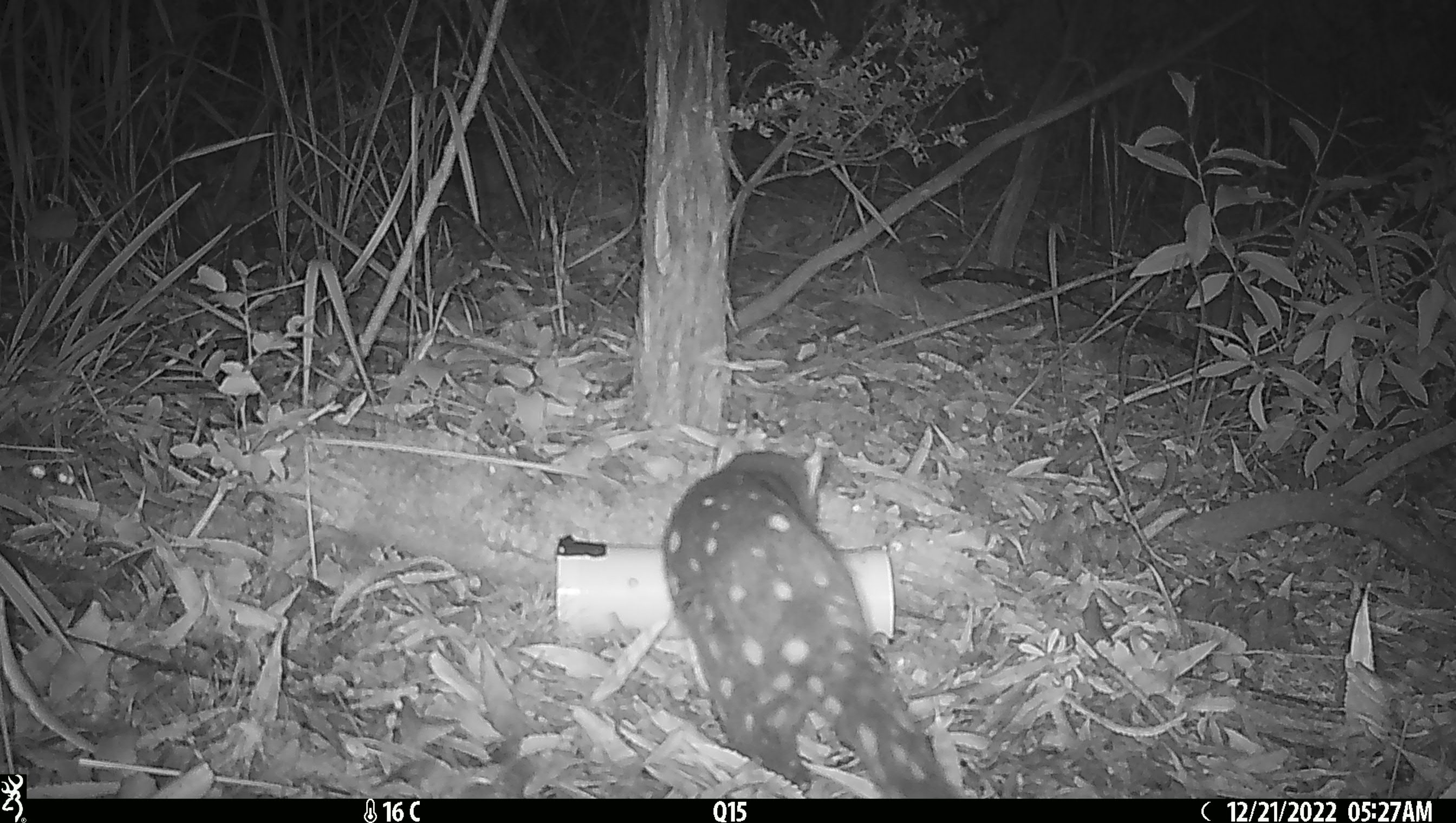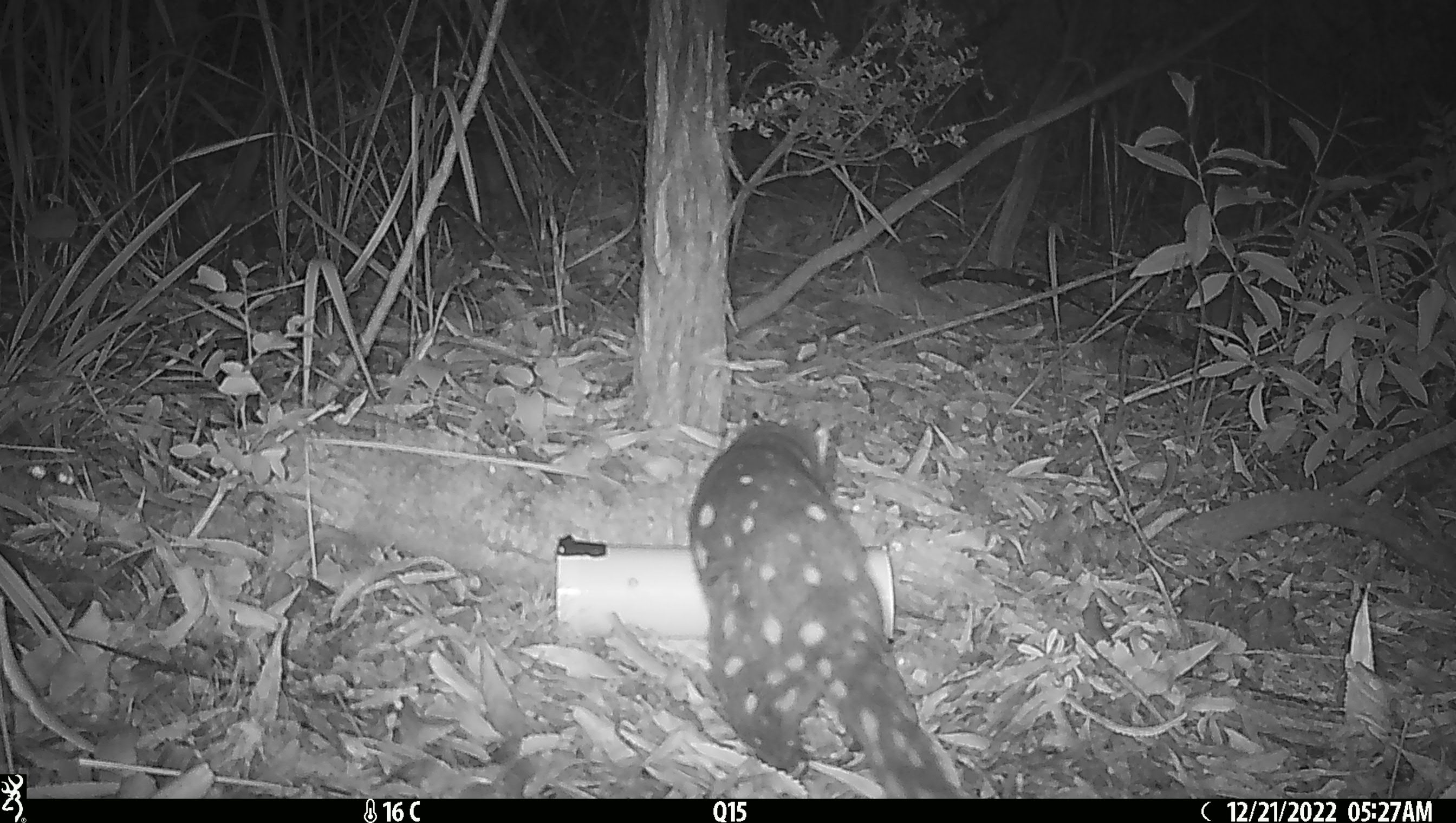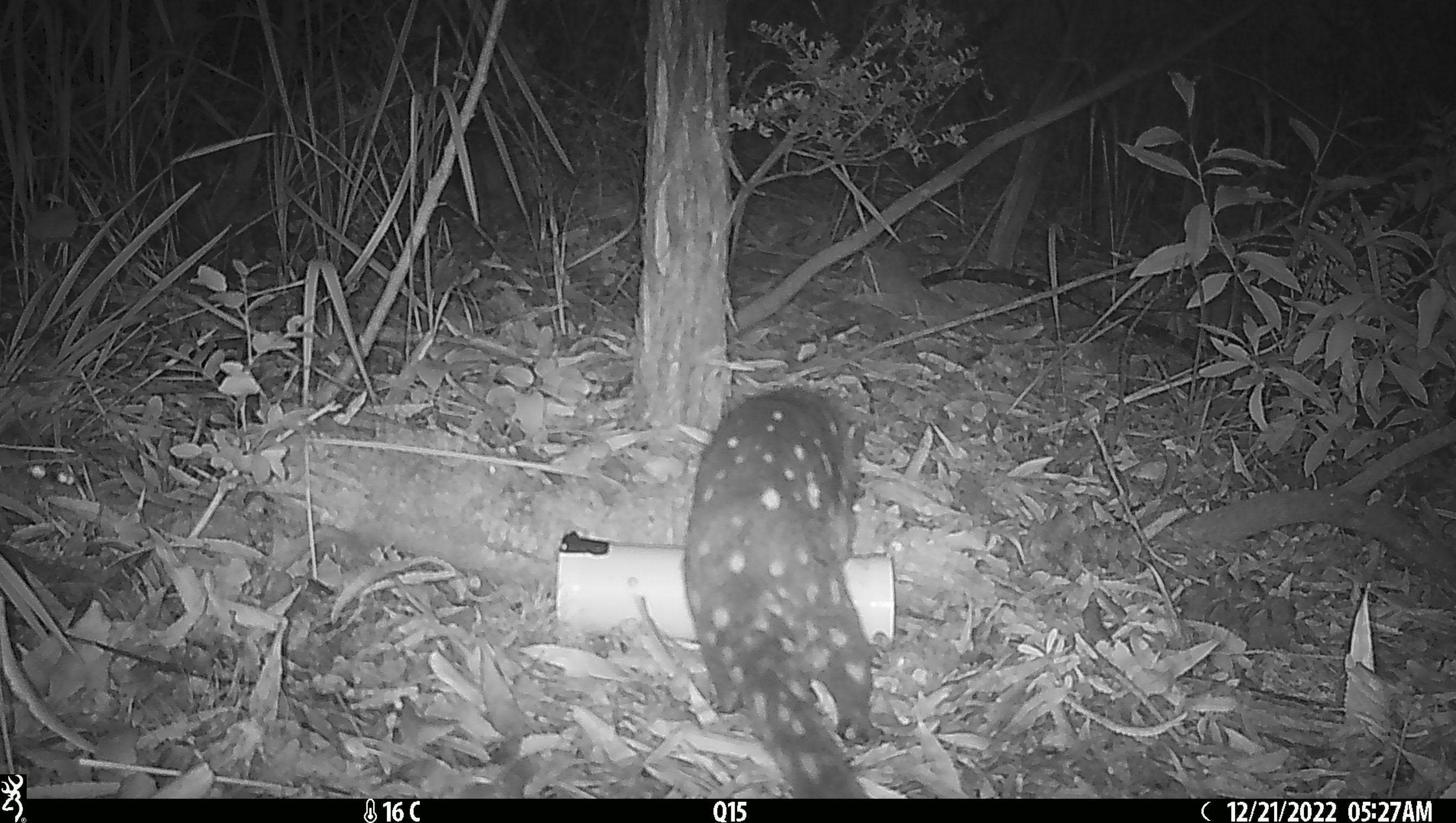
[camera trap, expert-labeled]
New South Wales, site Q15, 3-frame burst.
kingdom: Animalia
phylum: Chordata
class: Mammalia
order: Dasyuromorphia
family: Dasyuridae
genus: Dasyurus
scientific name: Dasyurus maculatus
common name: spotted-tailed quoll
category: quoll